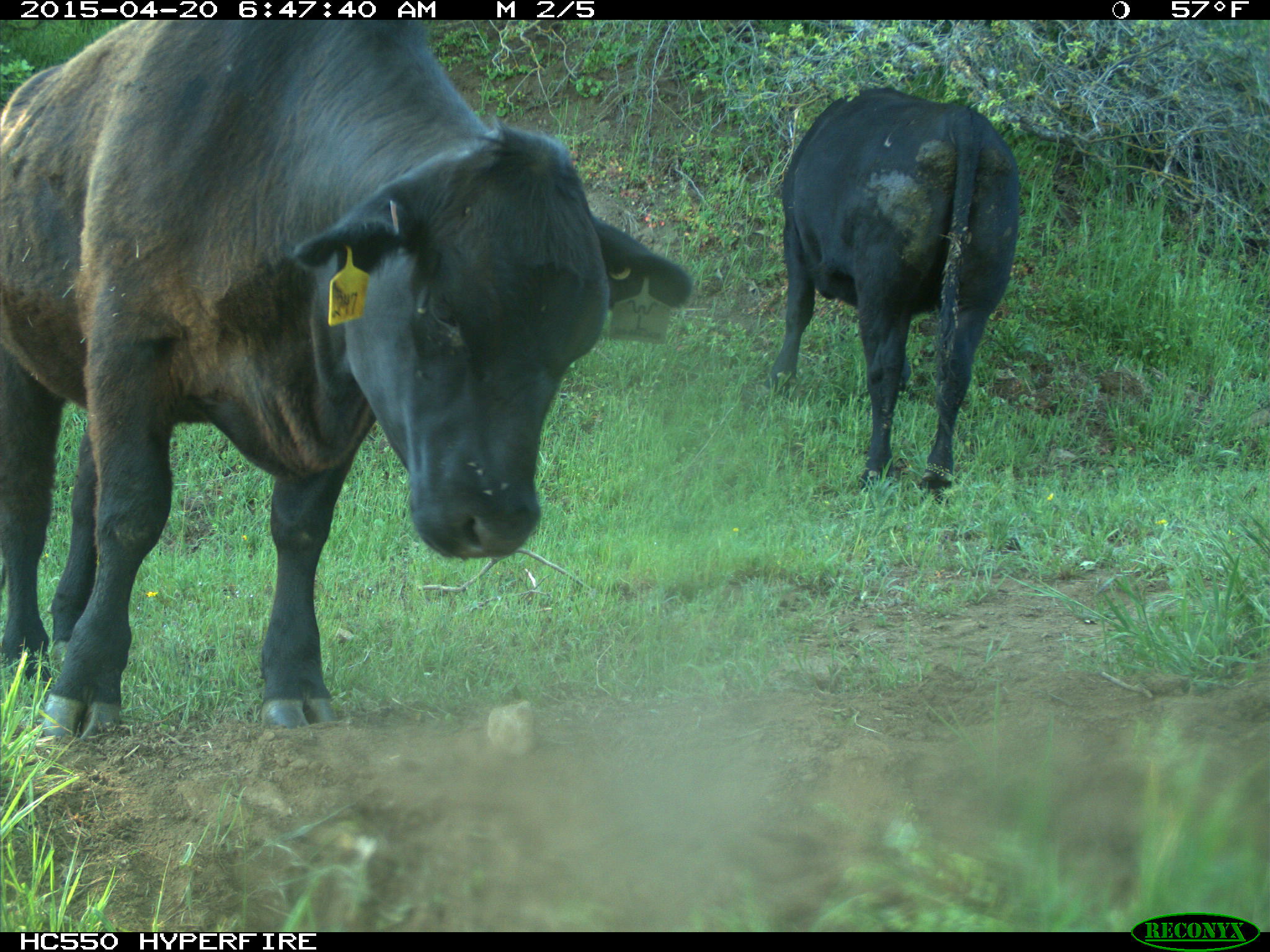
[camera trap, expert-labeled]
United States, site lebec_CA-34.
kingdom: Animalia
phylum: Chordata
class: Mammalia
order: Artiodactyla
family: Bovidae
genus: Bos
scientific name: Bos taurus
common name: domestic cow